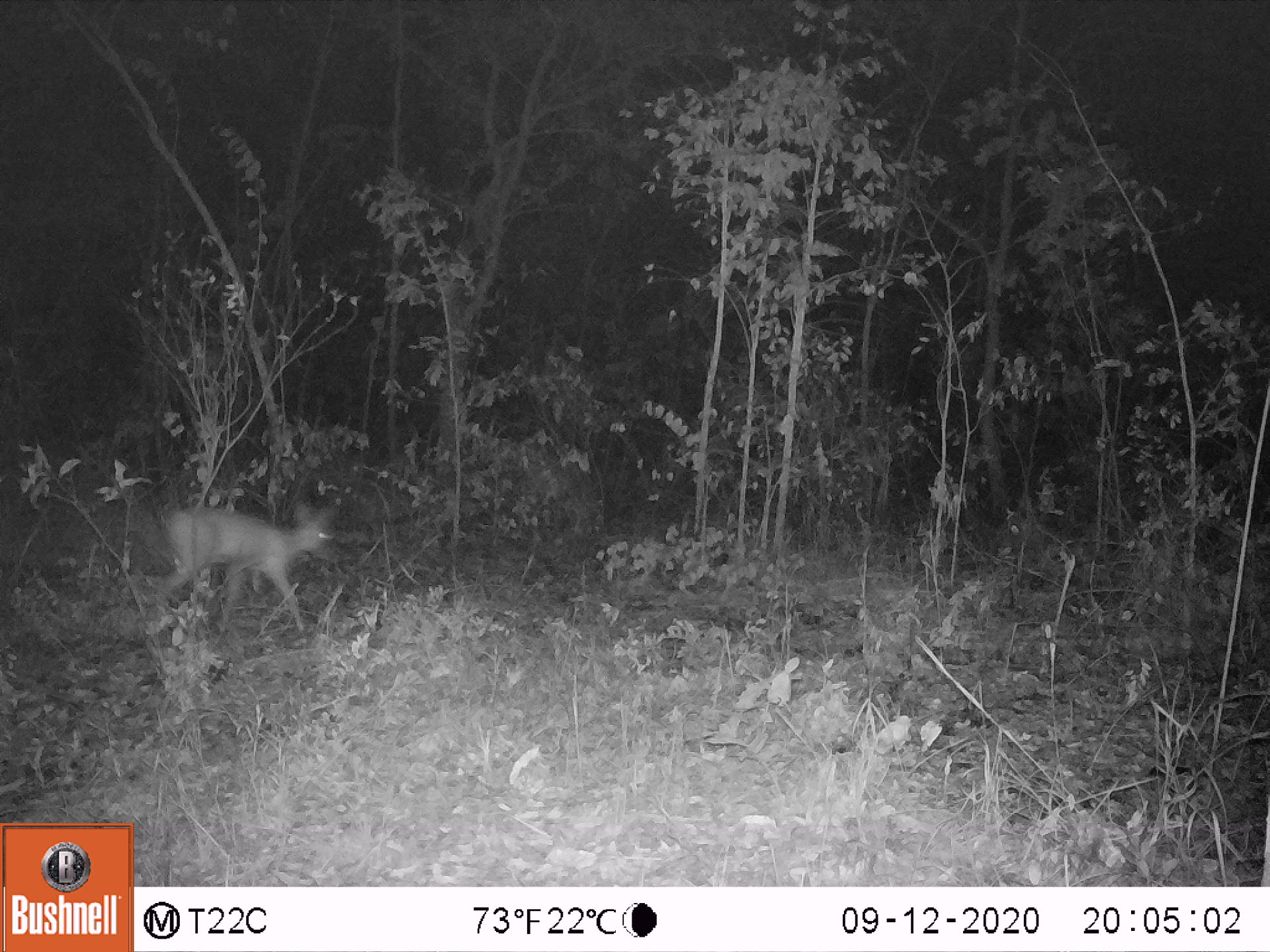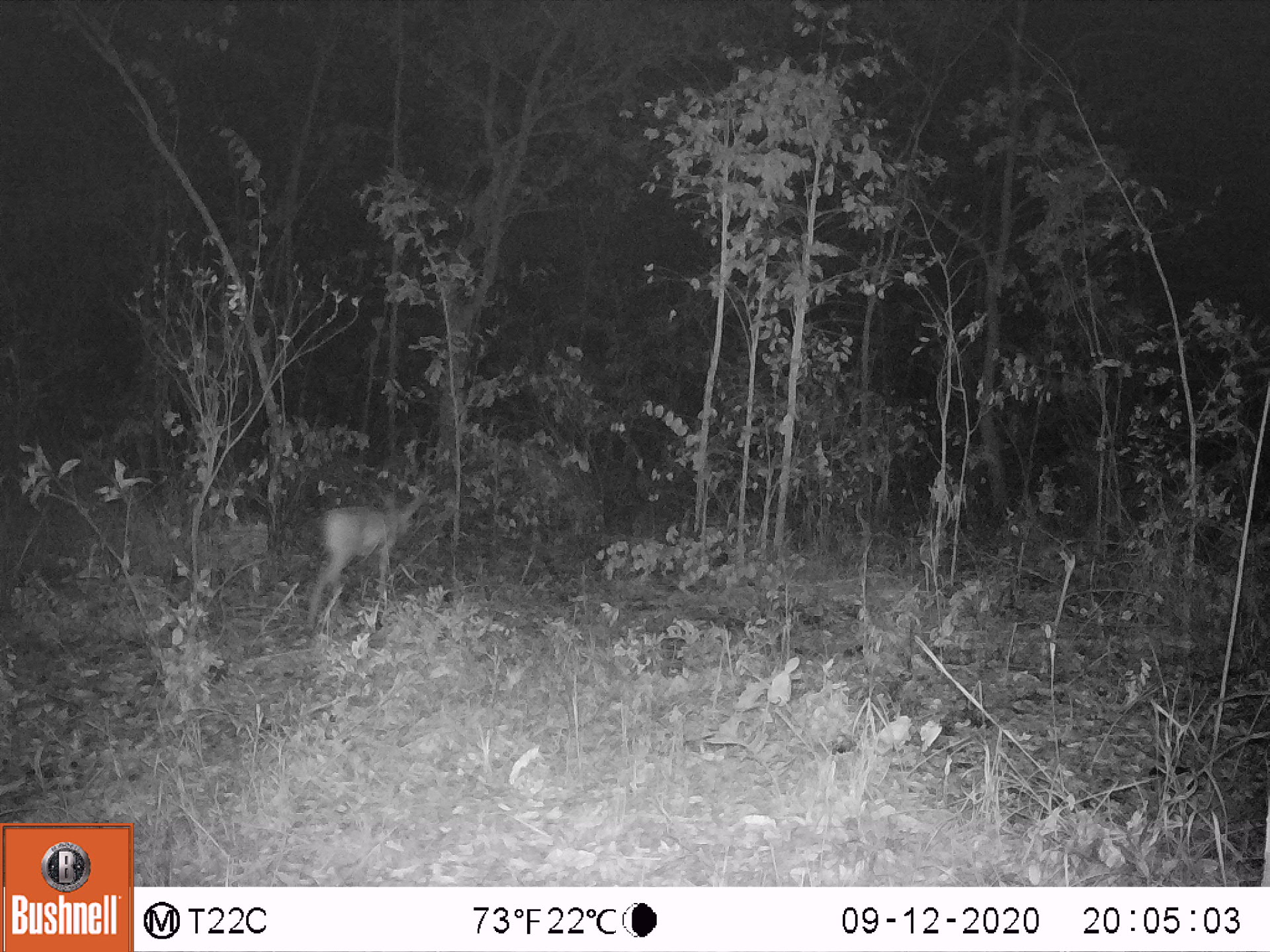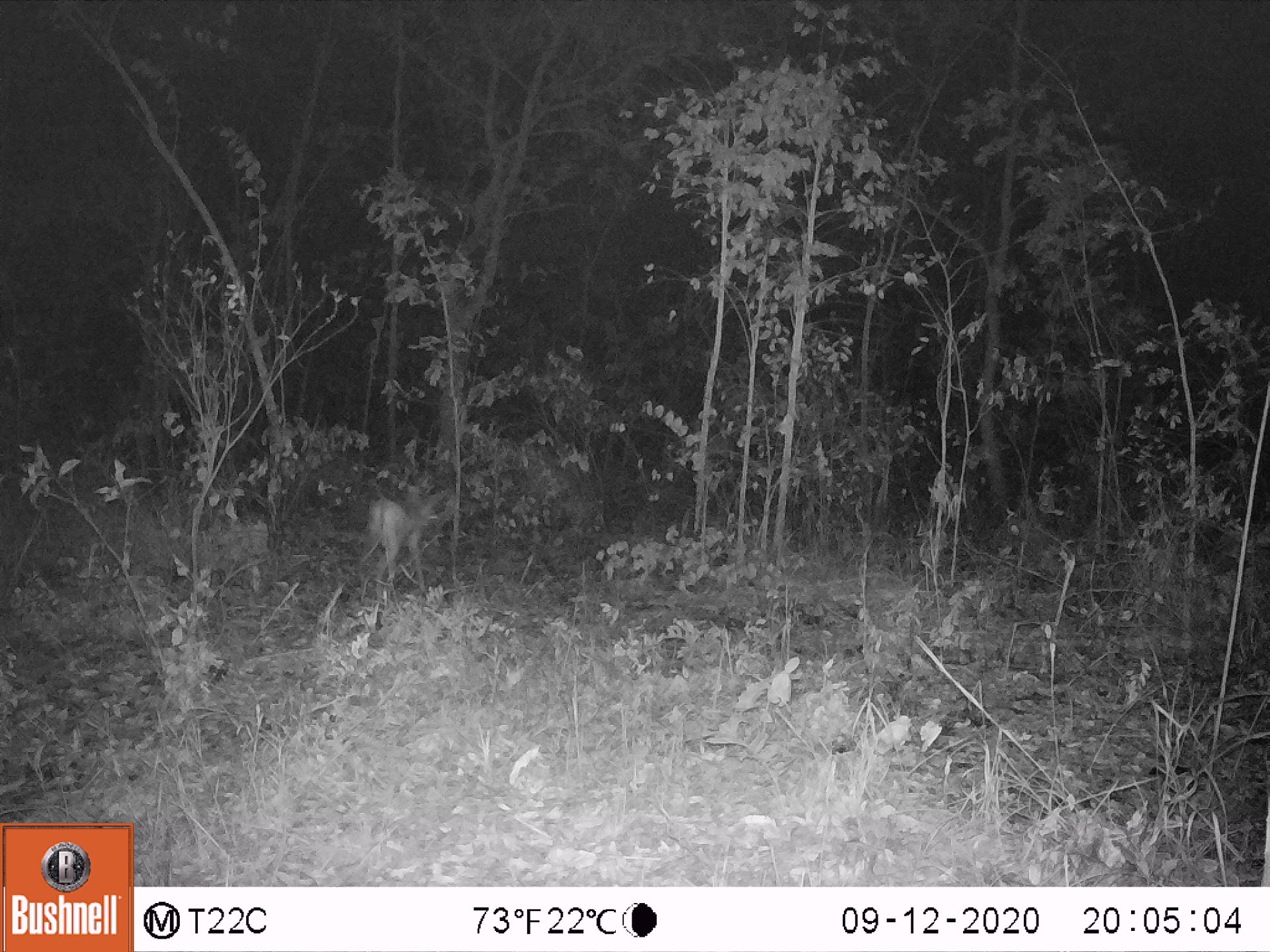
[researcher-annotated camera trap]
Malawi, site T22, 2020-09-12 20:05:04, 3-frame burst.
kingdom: Animalia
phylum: Chordata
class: Mammalia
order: Artiodactyla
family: Bovidae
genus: Sylvicapra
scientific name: Sylvicapra grimmia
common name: common duiker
Common duiker (Sylvicapra grimmia), count 1.